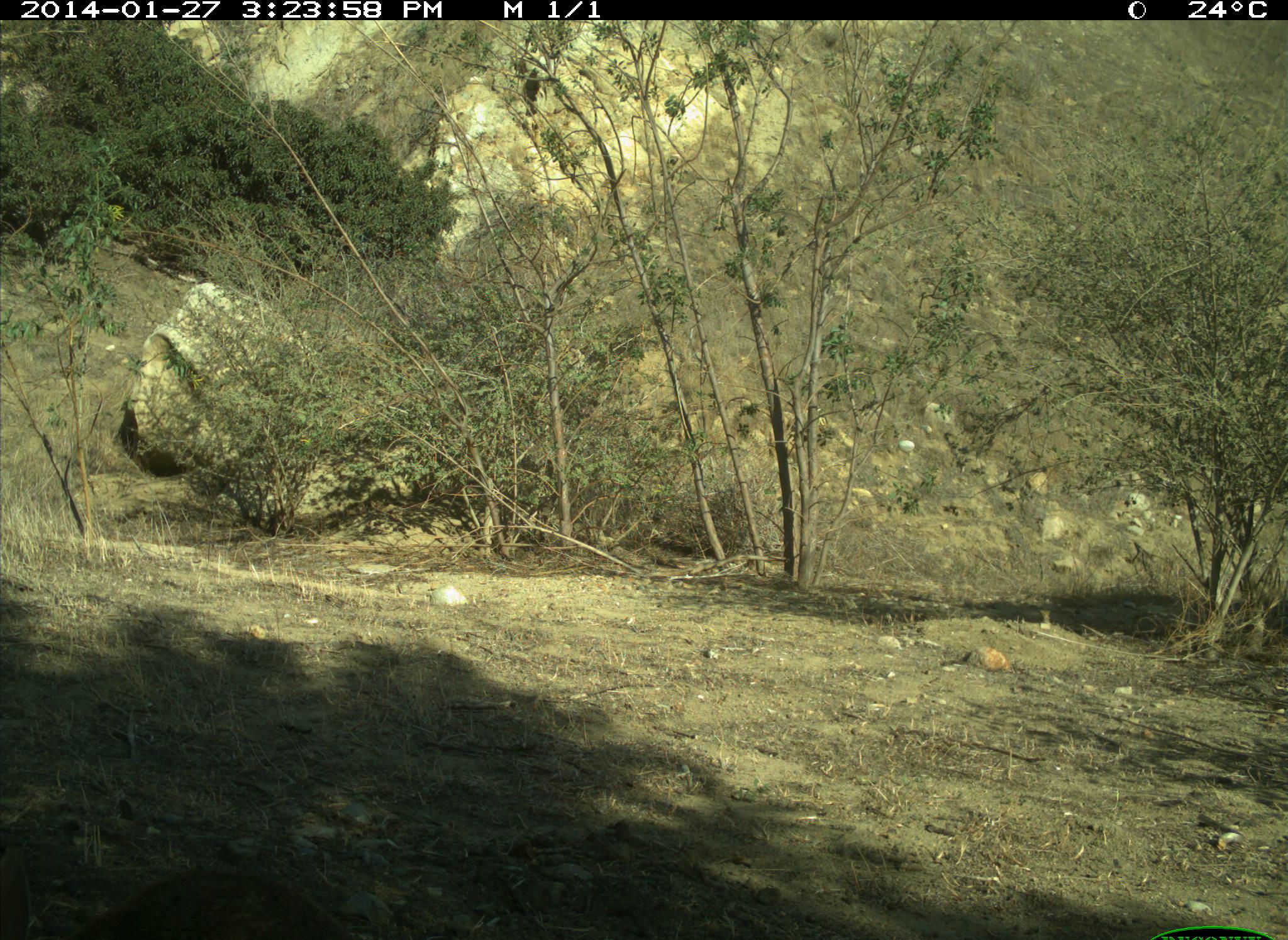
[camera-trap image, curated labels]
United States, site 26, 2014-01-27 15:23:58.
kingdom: Animalia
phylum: Chordata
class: Mammalia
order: Lagomorpha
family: Leporidae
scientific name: Leporidae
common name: rabbits and hares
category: rabbit